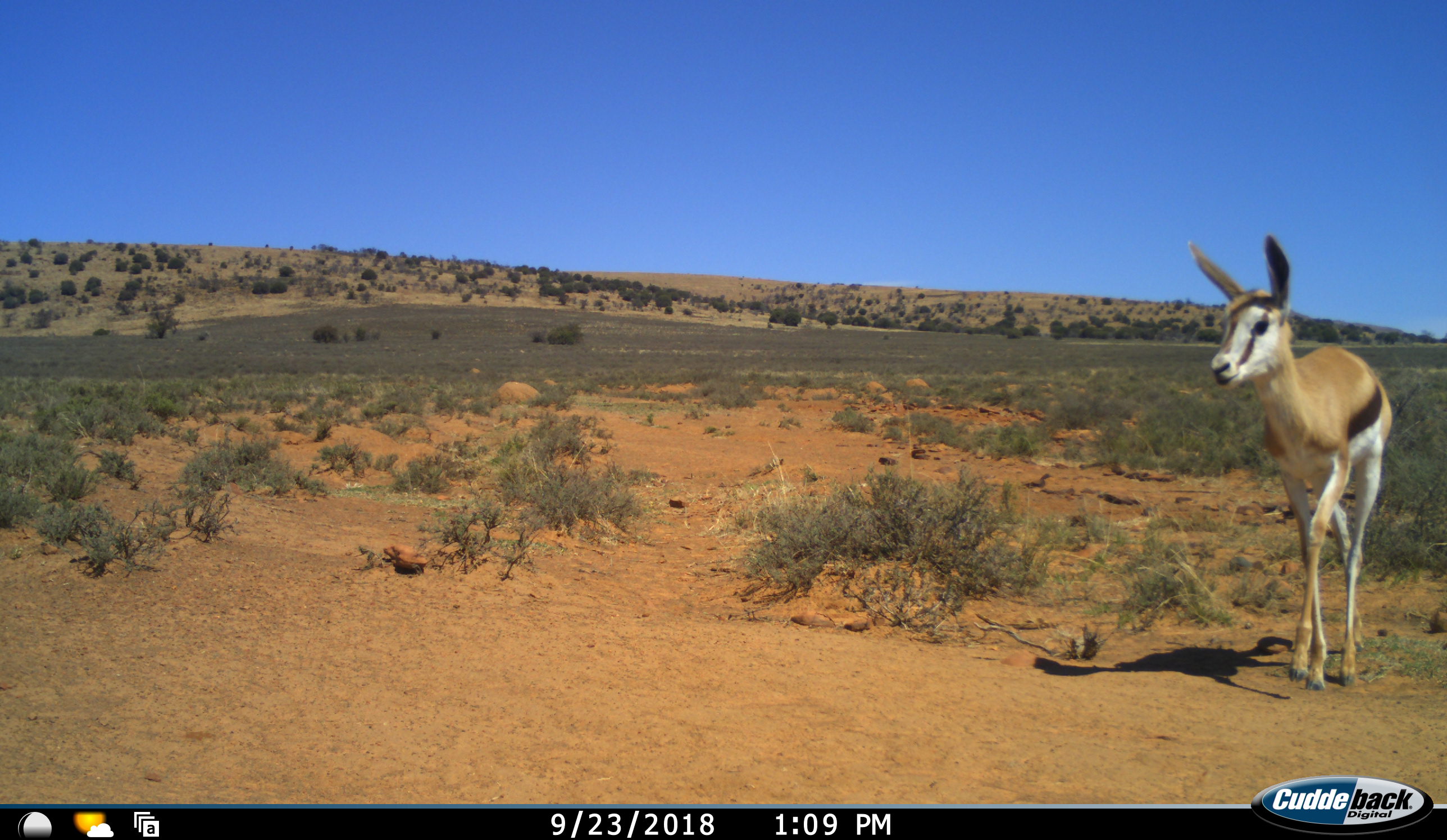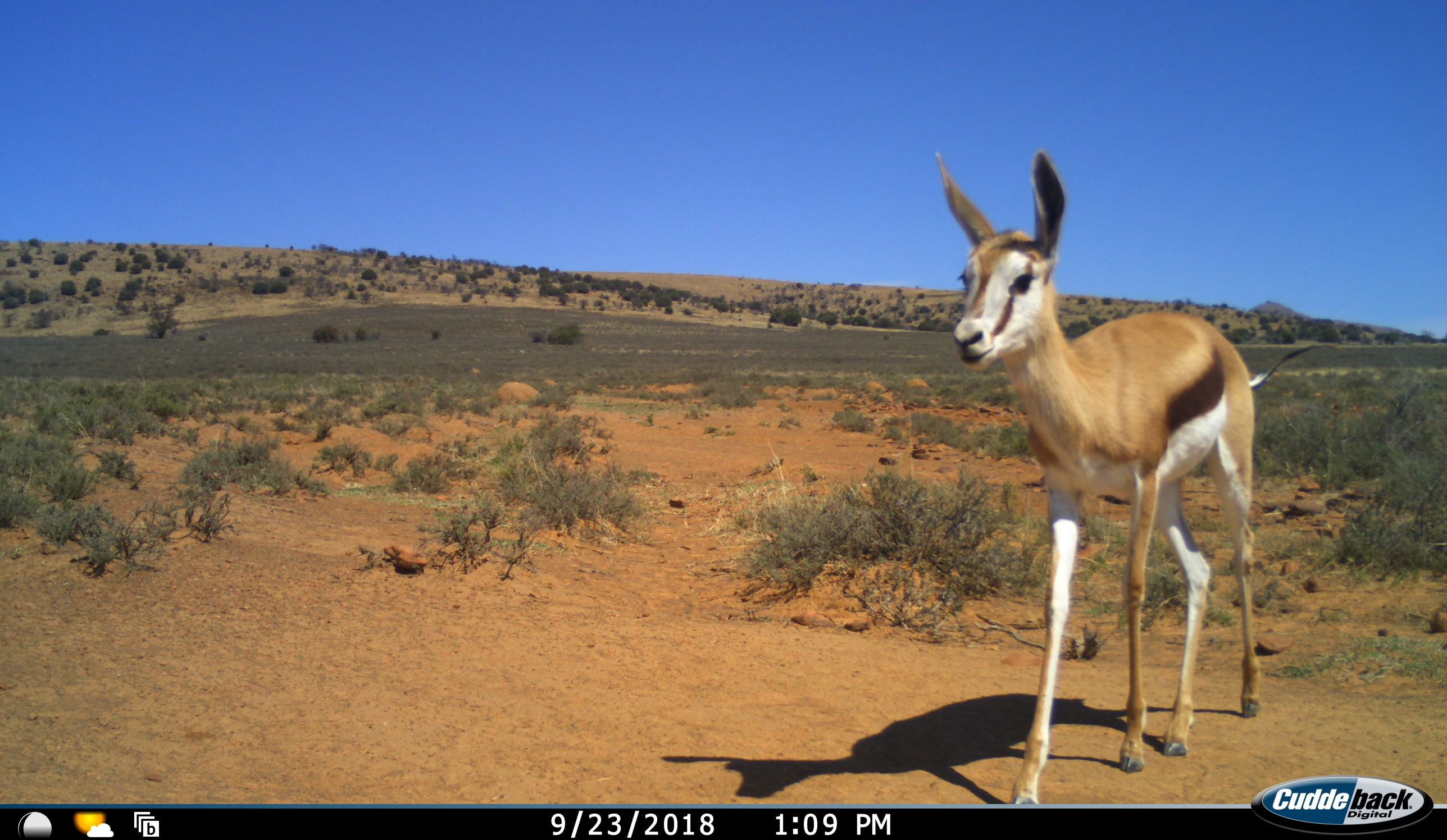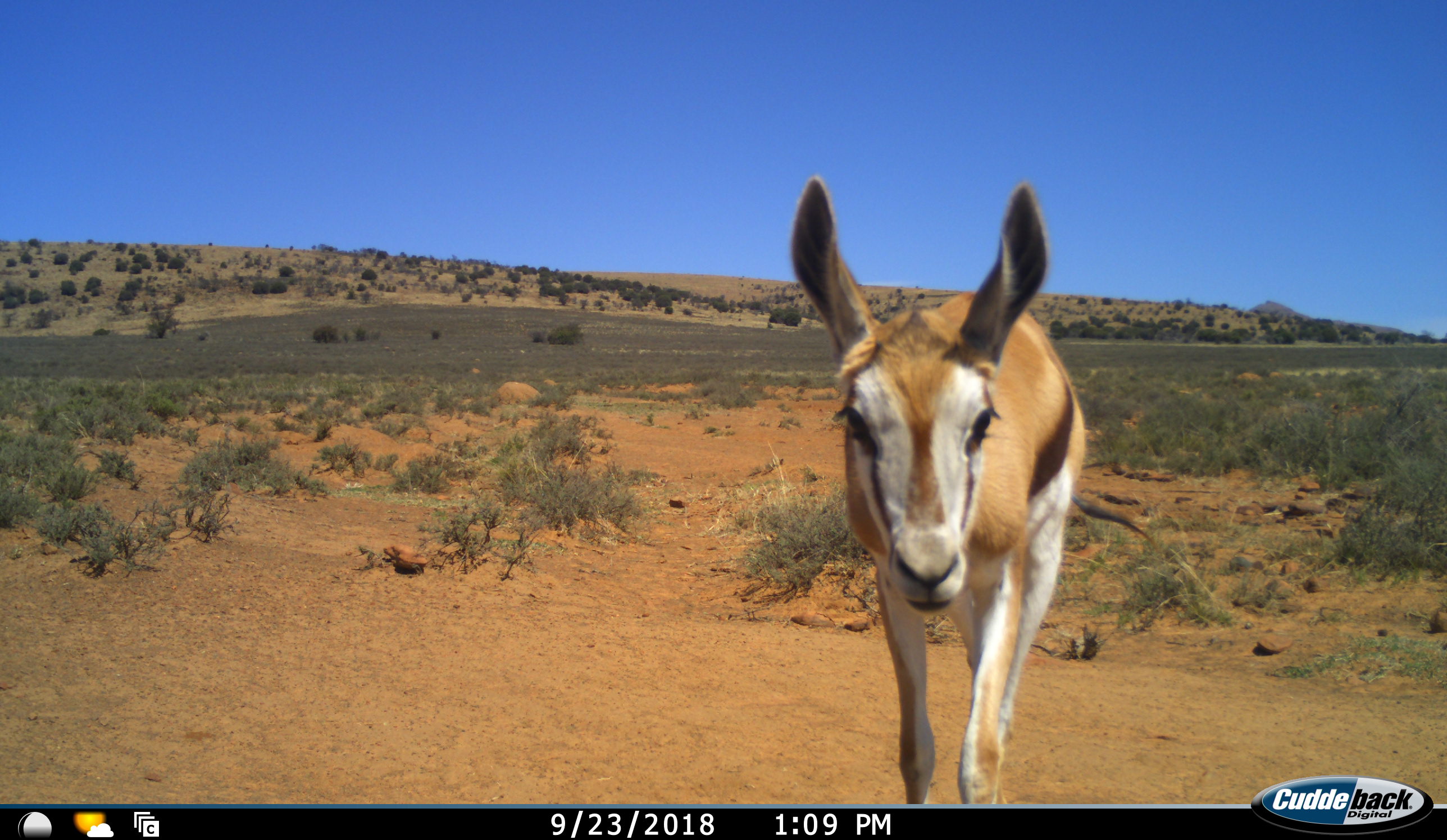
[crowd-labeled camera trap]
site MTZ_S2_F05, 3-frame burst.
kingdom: Animalia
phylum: Chordata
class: Mammalia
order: Artiodactyla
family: Bovidae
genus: Antidorcas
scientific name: Antidorcas marsupialis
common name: springbok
Springbok (Antidorcas marsupialis), count 1. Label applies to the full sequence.